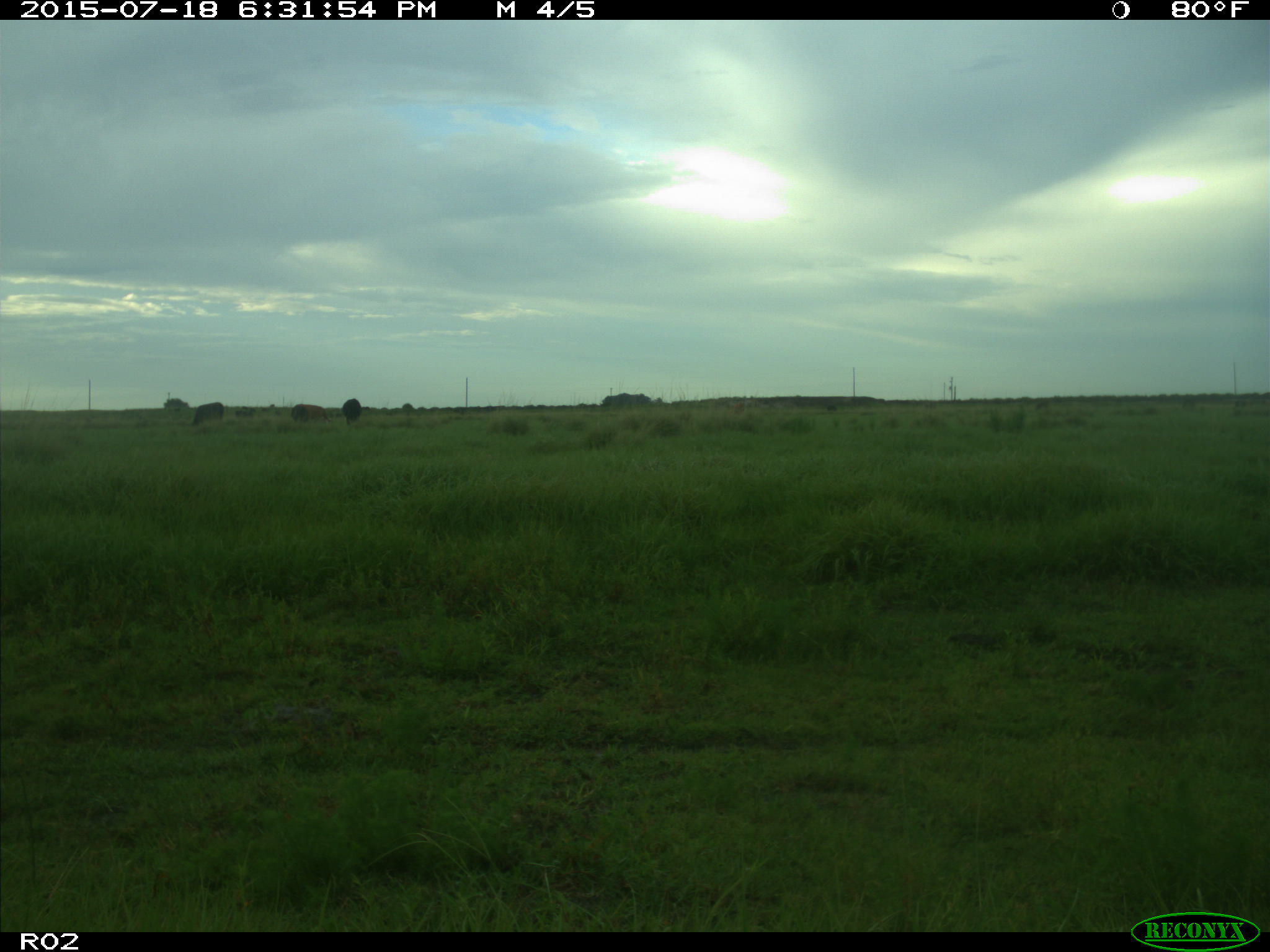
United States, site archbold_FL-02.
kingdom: Animalia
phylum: Chordata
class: Mammalia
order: Artiodactyla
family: Bovidae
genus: Bos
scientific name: Bos taurus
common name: domestic cow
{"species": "Bos taurus (domestic cow)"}